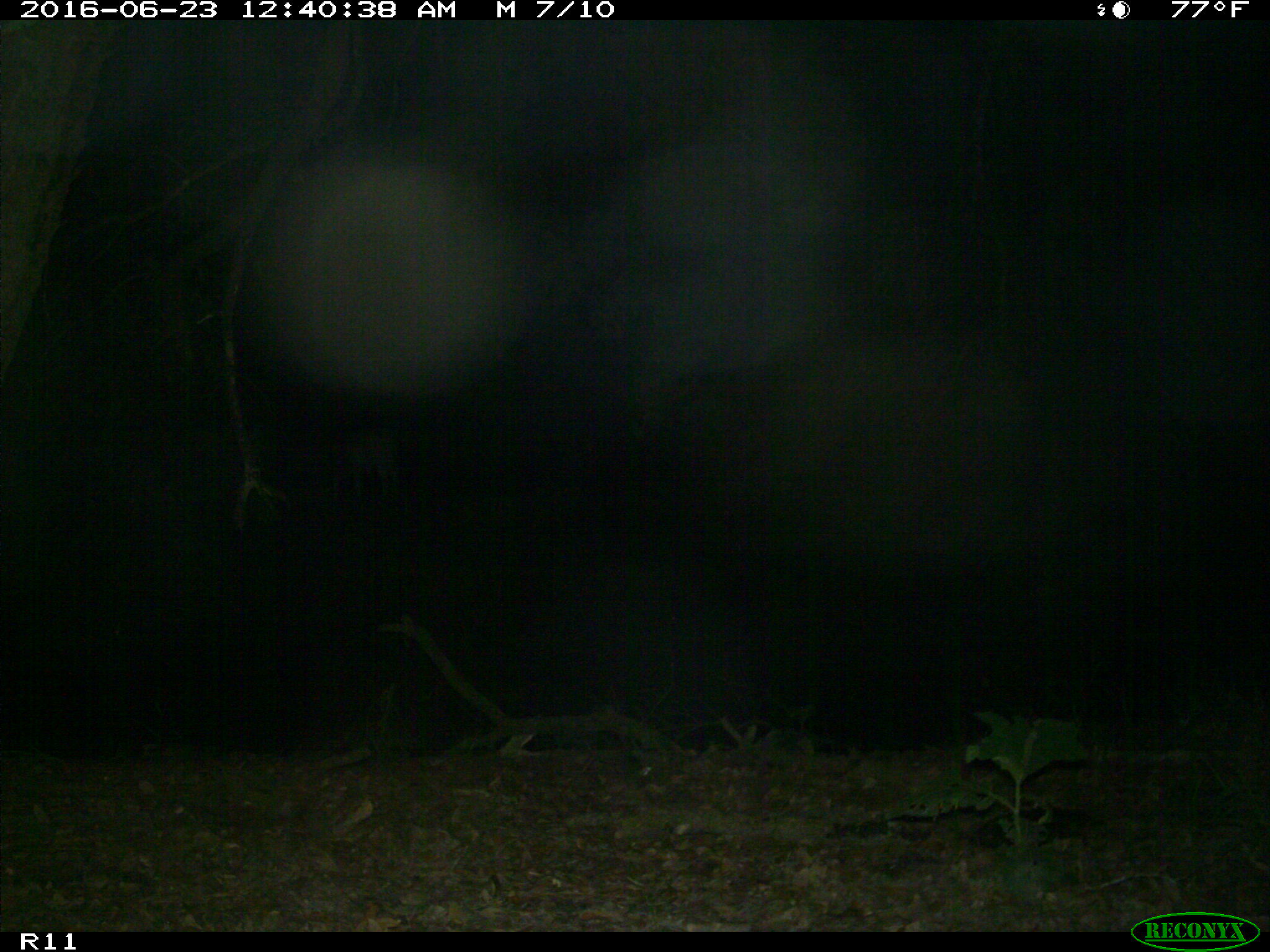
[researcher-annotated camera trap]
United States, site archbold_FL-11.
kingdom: Animalia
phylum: Chordata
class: Mammalia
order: Artiodactyla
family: Bovidae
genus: Bos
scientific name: Bos taurus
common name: domestic cow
Bos taurus (domestic cow).